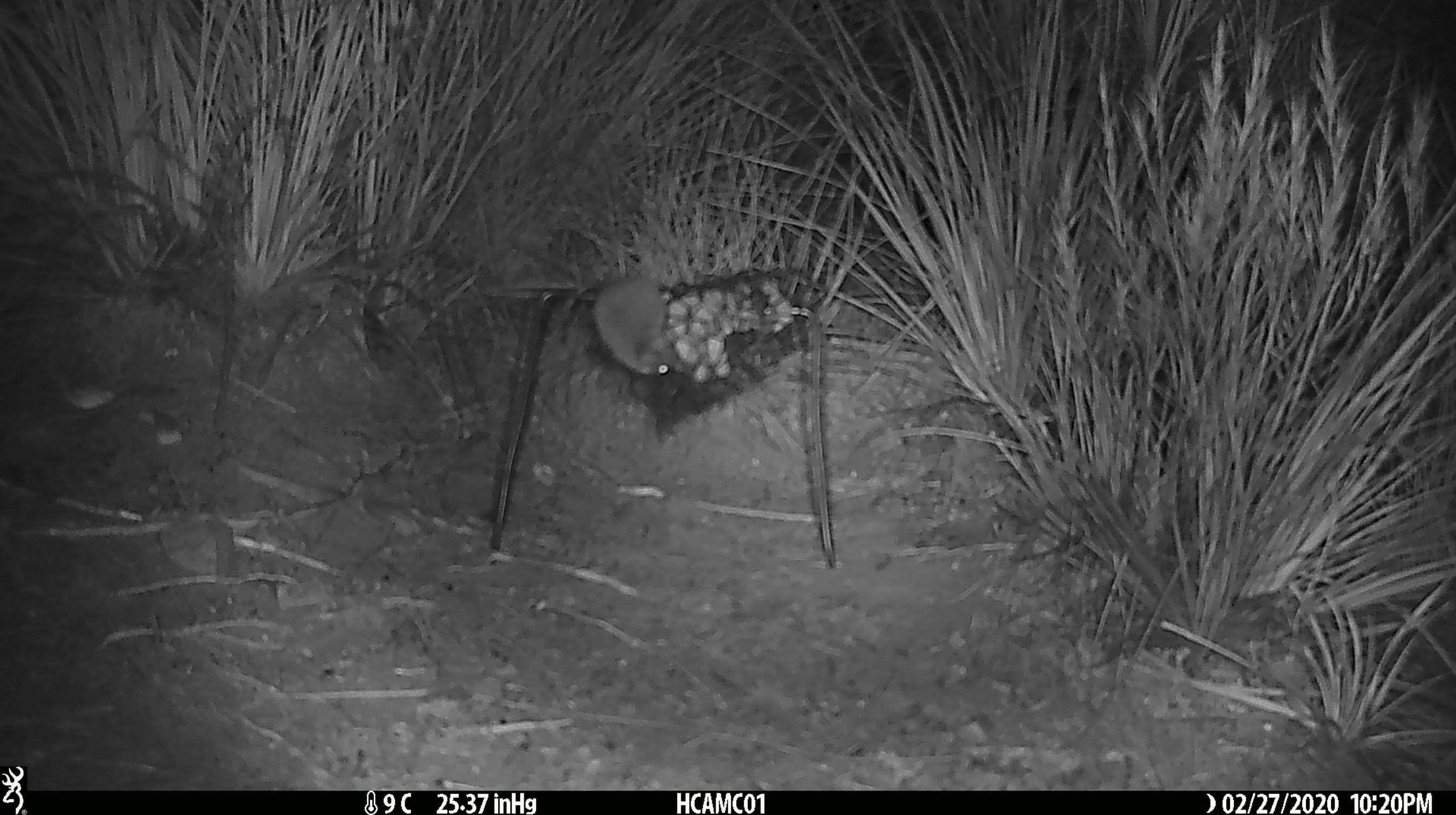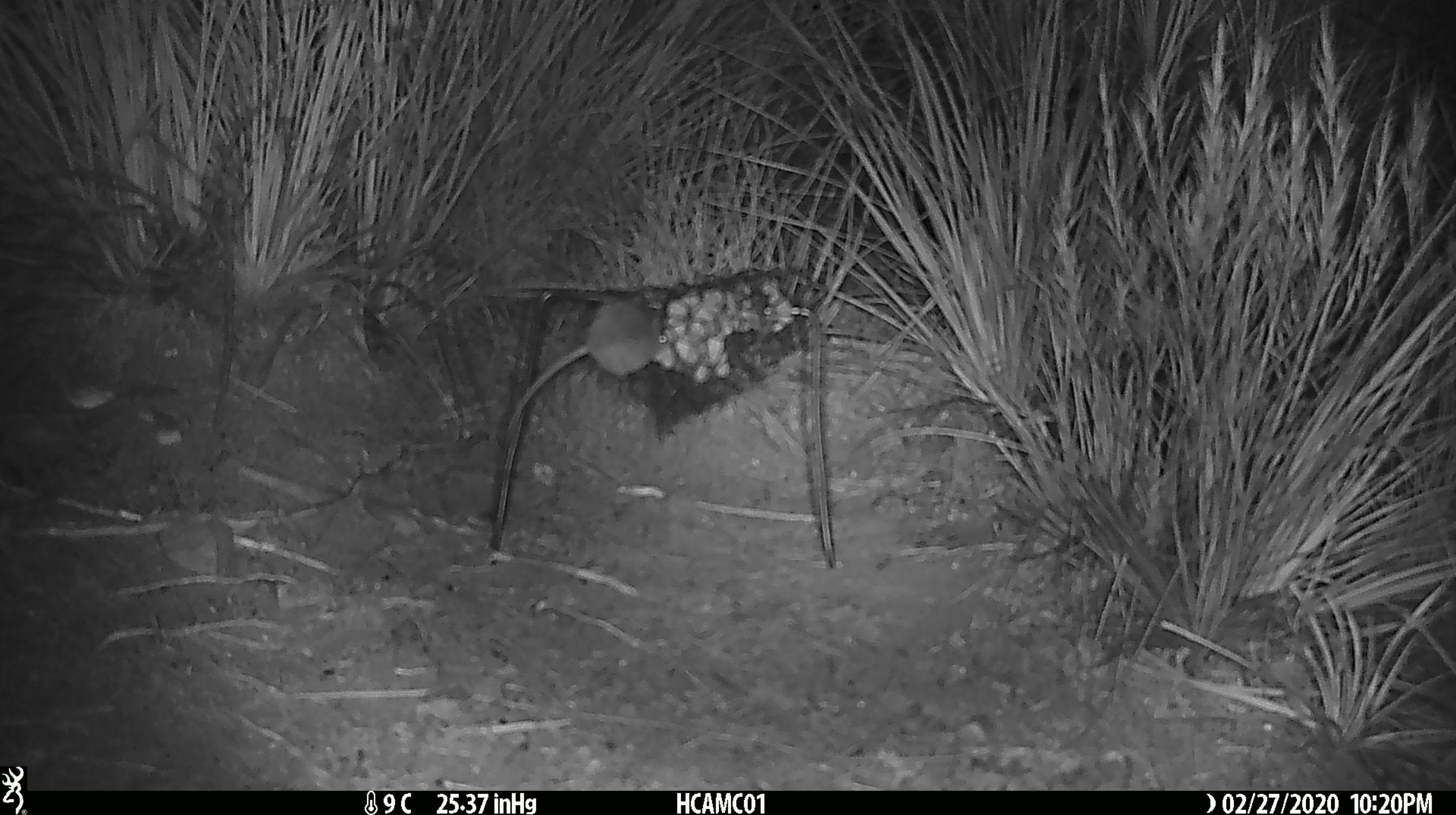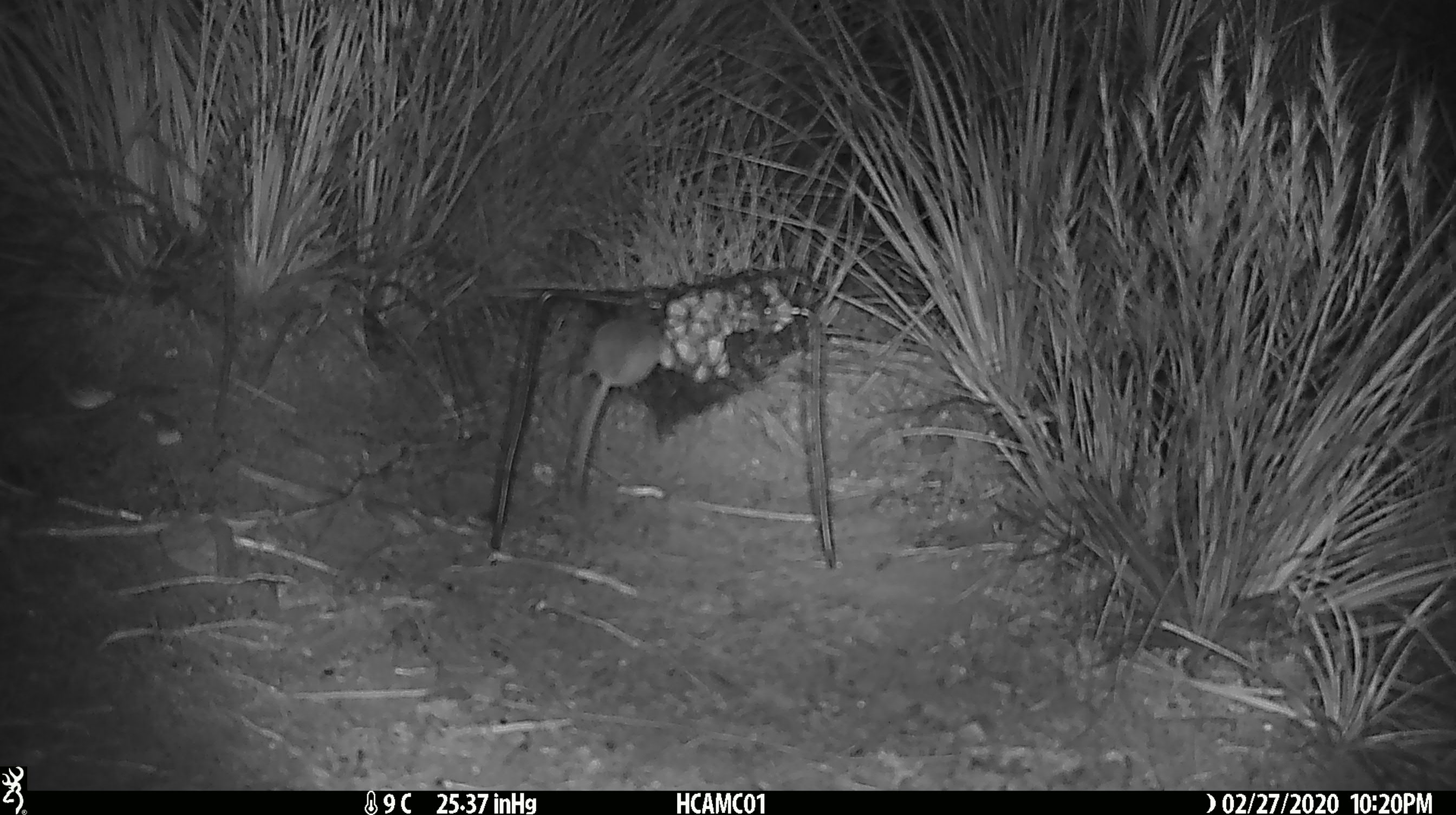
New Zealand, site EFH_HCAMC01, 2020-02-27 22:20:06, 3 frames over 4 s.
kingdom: Animalia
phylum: Chordata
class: Mammalia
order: Rodentia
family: Muridae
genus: Mus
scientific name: Mus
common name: mouse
Mouse (Mus).